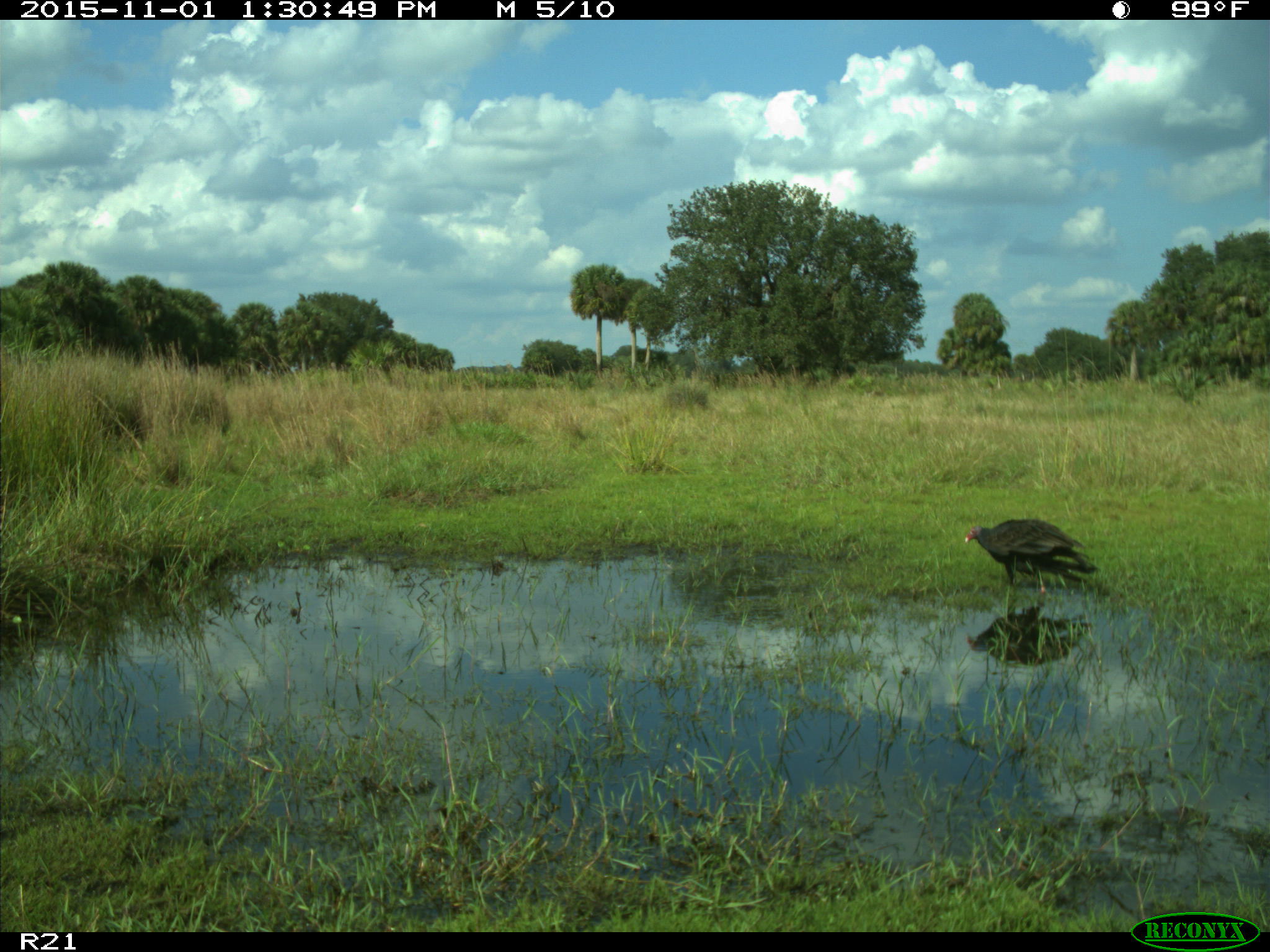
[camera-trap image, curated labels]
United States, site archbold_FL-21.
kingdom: Animalia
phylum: Chordata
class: Aves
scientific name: Aves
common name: birds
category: unidentified bird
Unidentified bird (birds) (Aves).